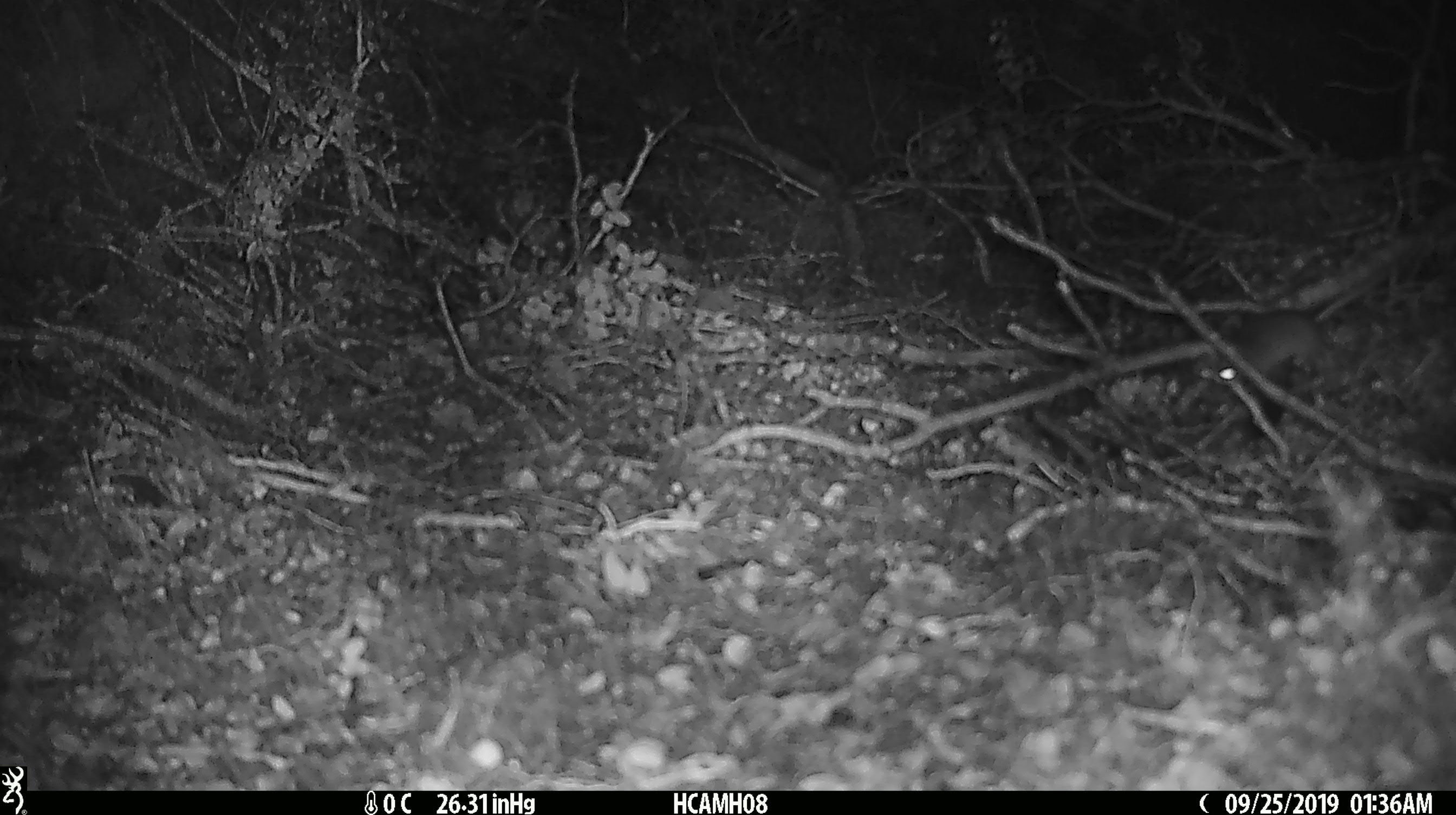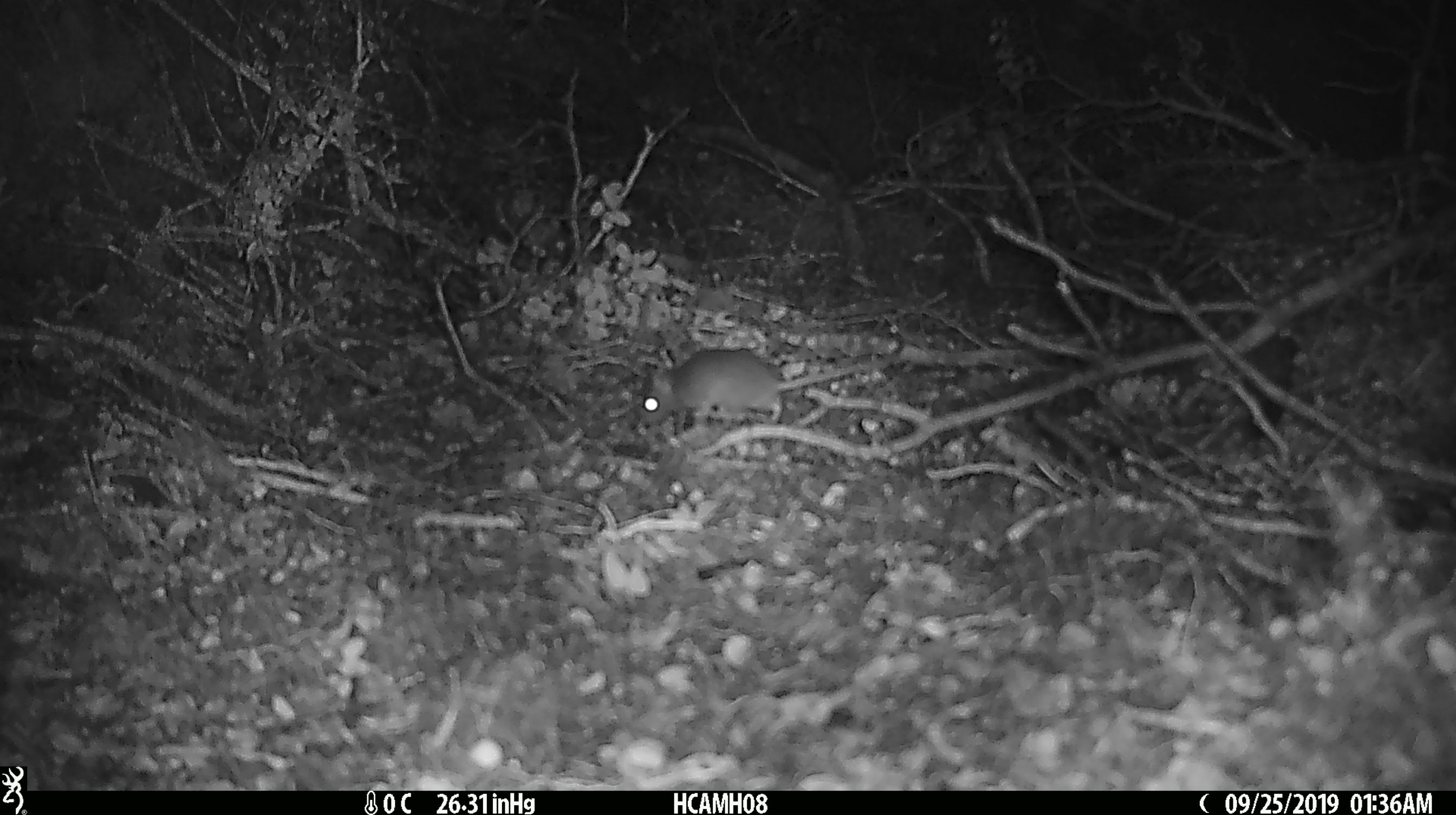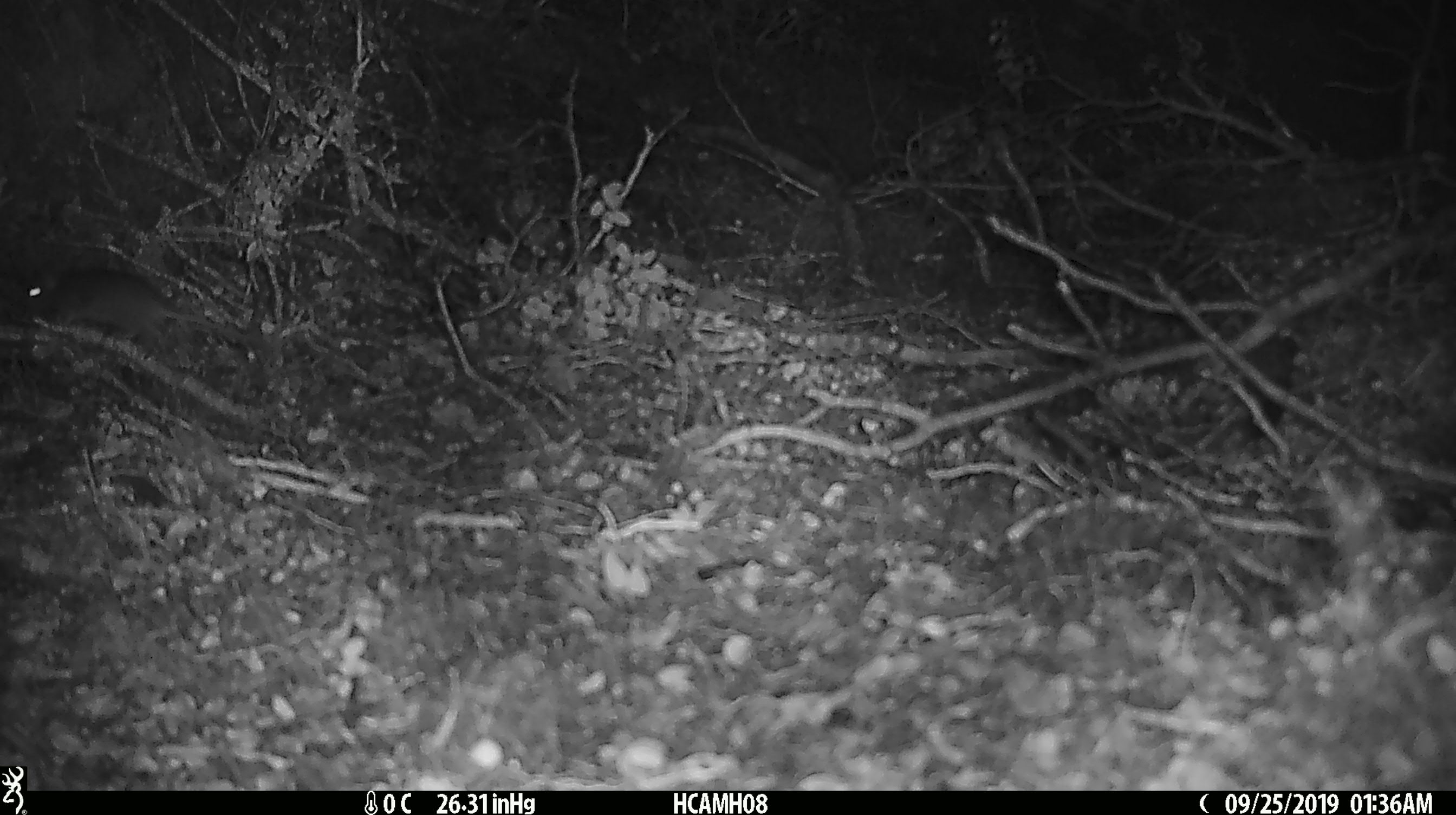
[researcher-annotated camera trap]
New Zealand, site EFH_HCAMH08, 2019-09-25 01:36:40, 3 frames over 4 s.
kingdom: Animalia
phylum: Chordata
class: Mammalia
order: Rodentia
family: Muridae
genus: Mus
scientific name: Mus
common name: mouse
Mouse (Mus).